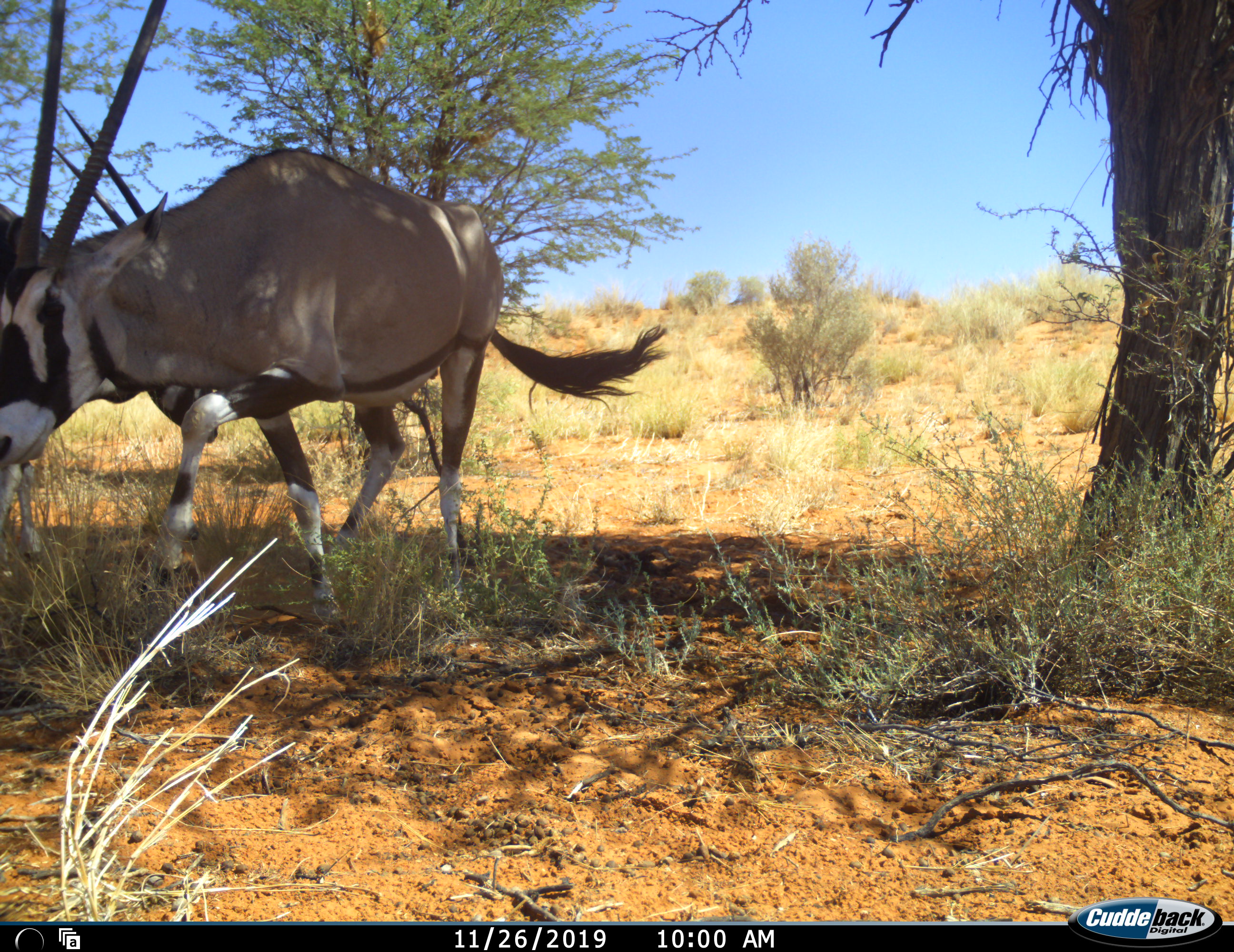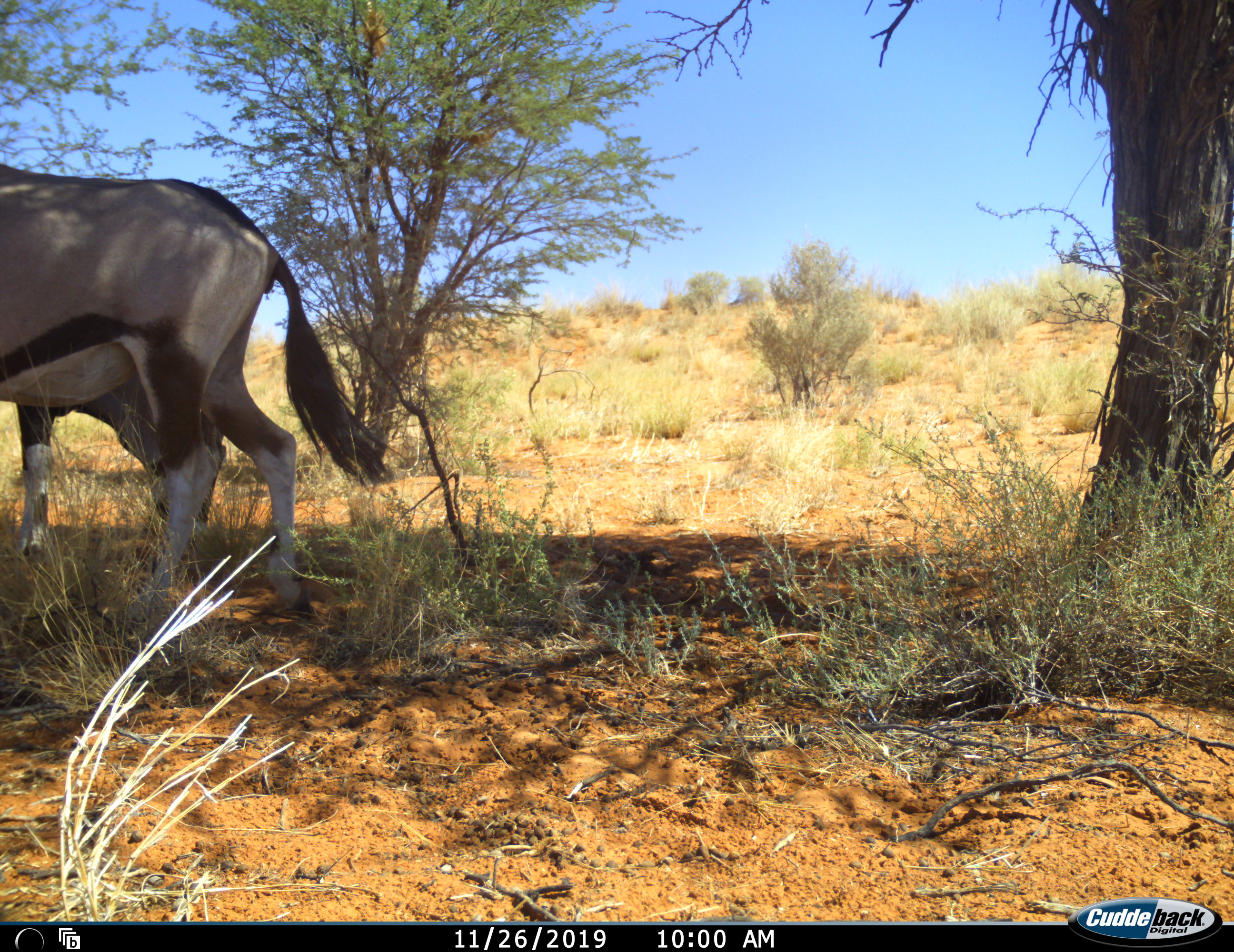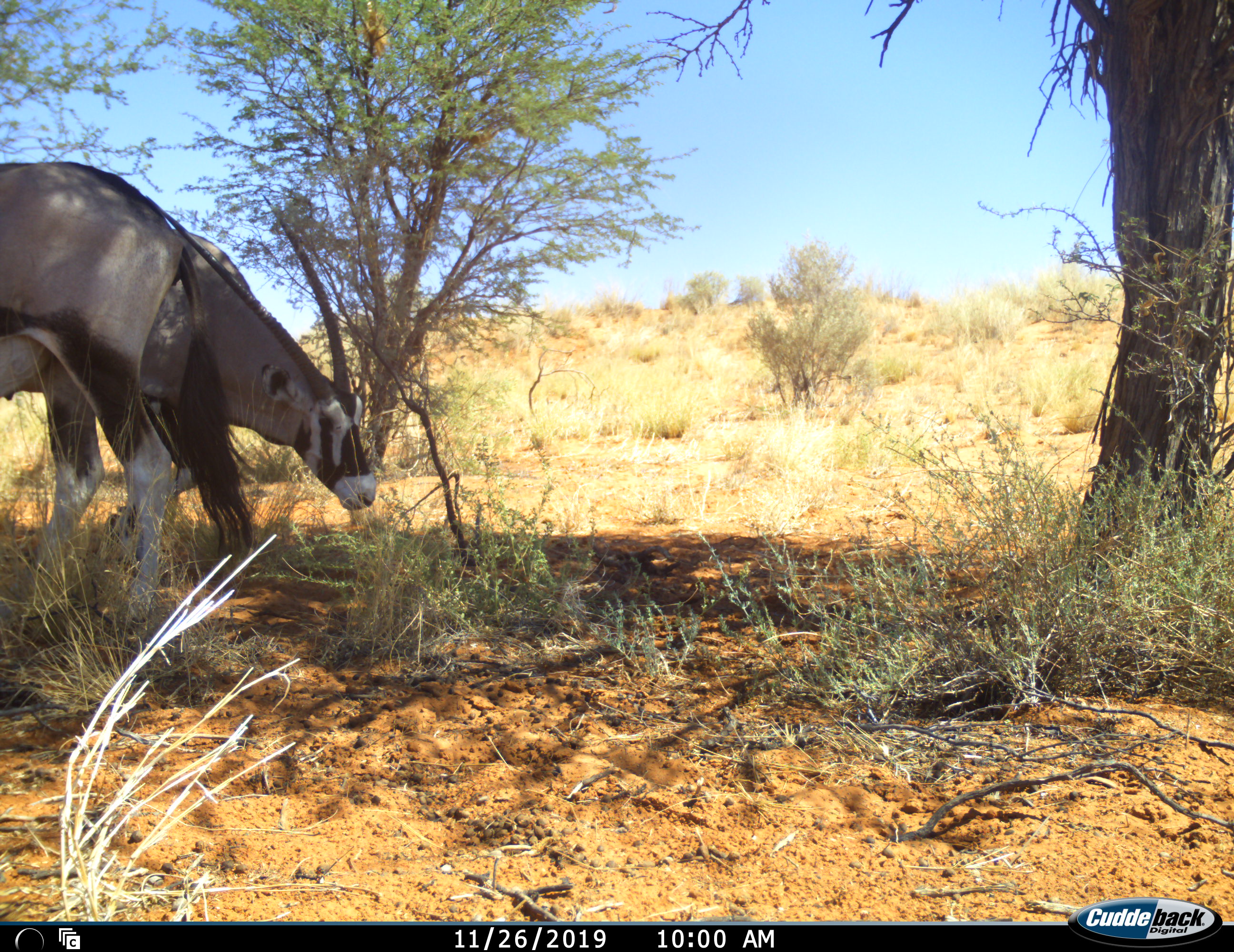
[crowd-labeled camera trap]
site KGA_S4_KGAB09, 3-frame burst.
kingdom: Animalia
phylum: Chordata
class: Mammalia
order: Artiodactyla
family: Bovidae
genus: Oryx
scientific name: Oryx gazella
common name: gemsbok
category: oryx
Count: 2.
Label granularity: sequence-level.